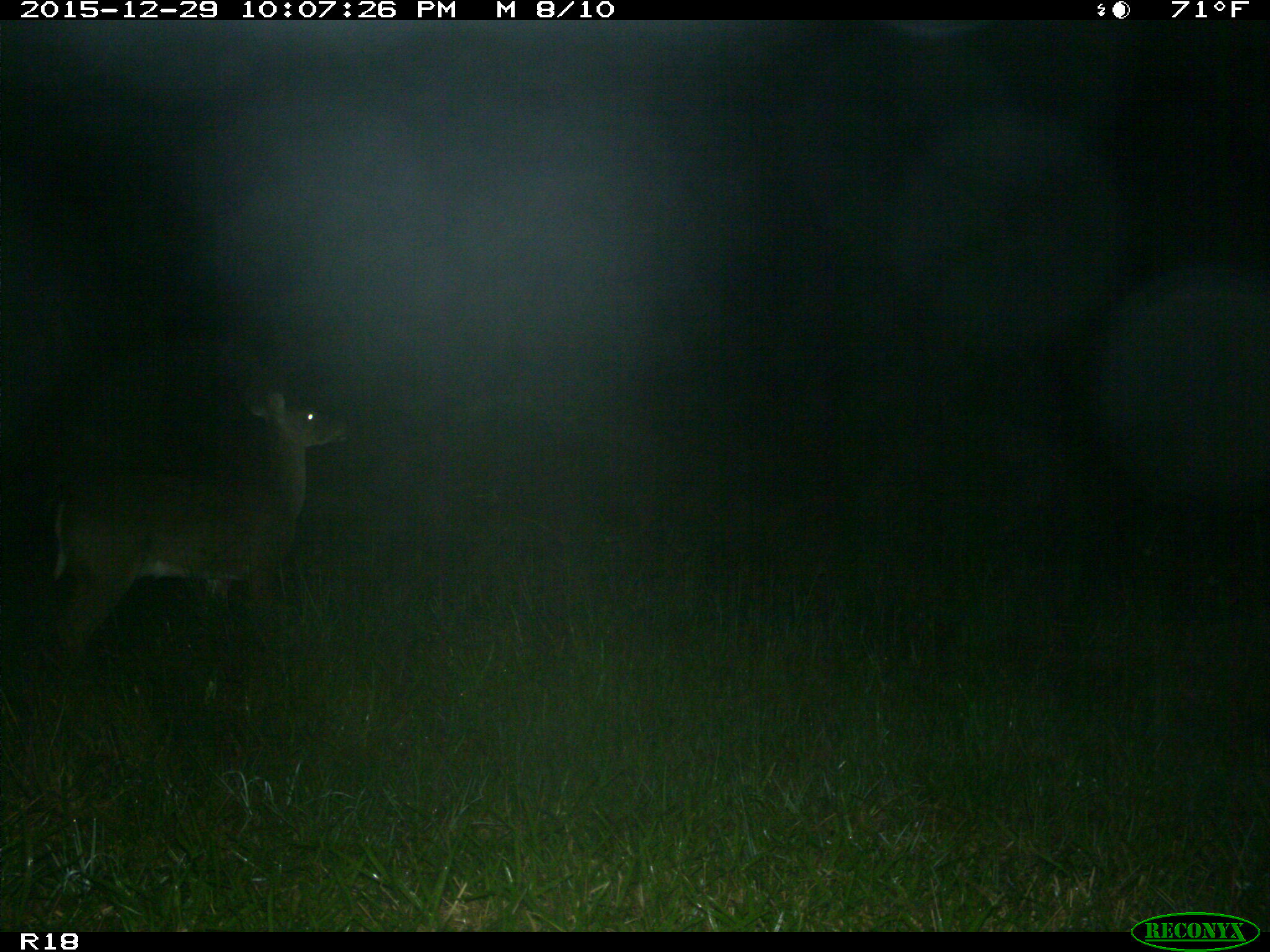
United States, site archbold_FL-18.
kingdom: Animalia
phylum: Chordata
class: Mammalia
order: Artiodactyla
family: Cervidae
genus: Odocoileus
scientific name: Odocoileus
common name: deer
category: unidentified deer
Unidentified deer (deer) (Odocoileus).